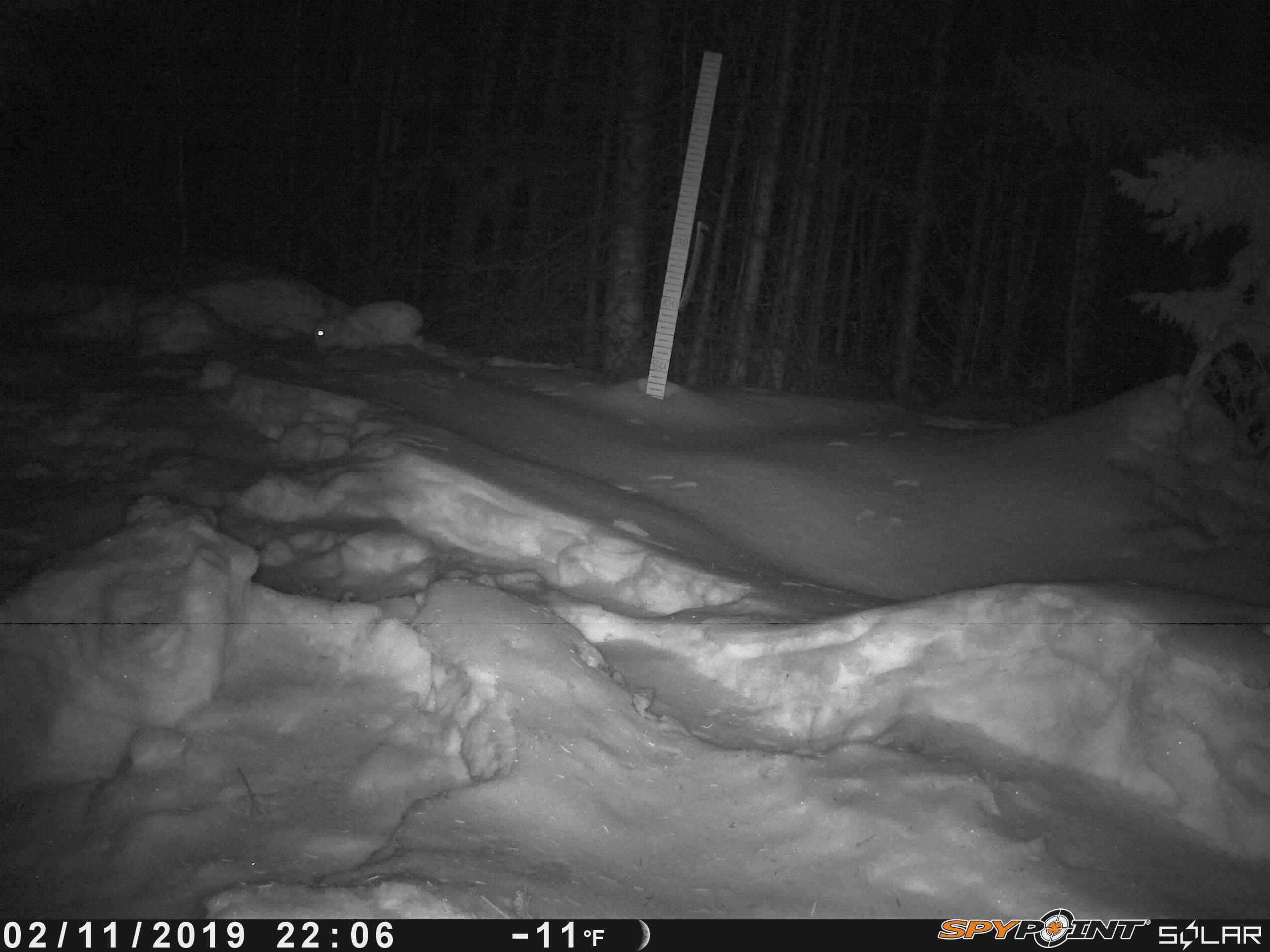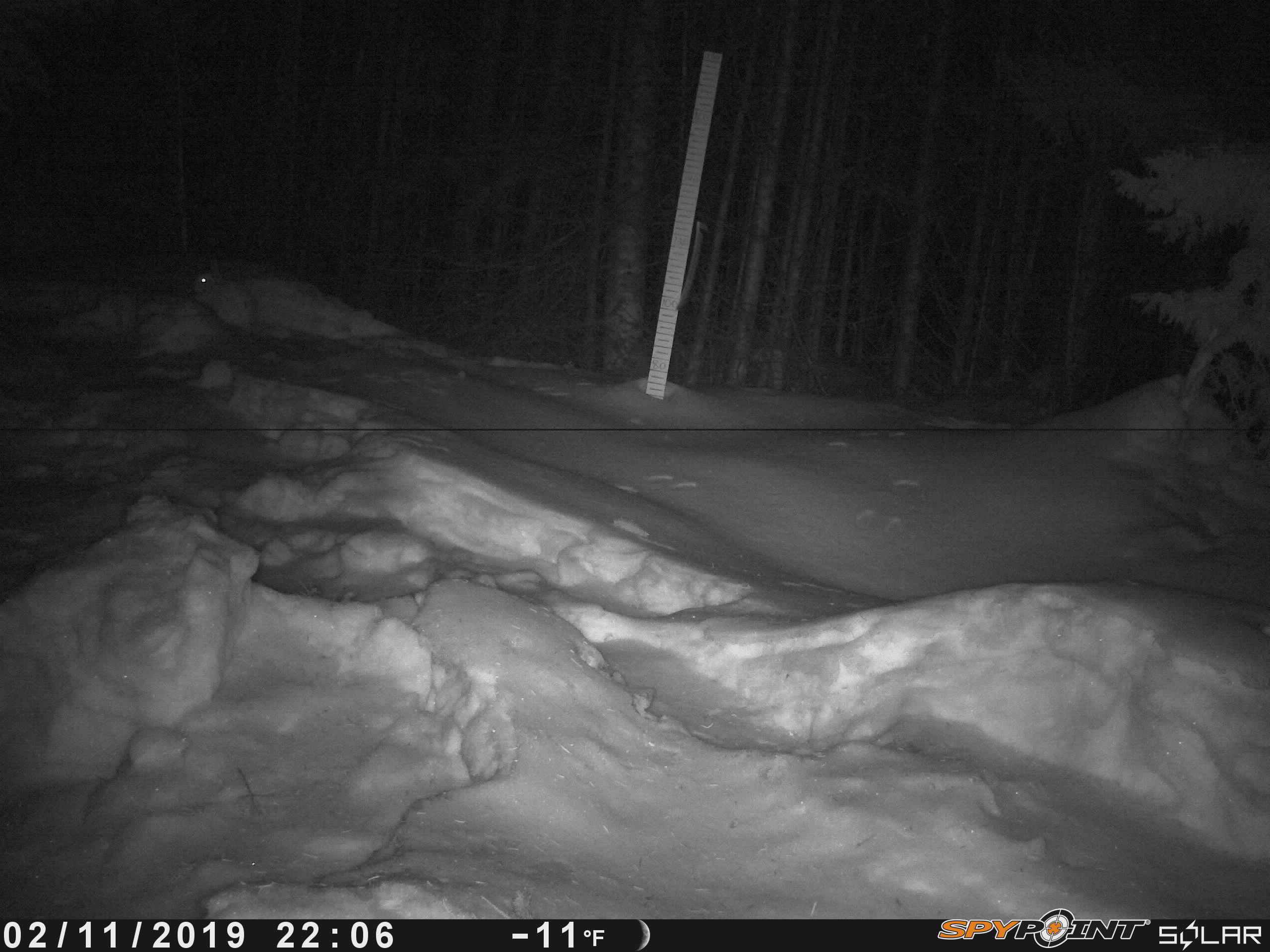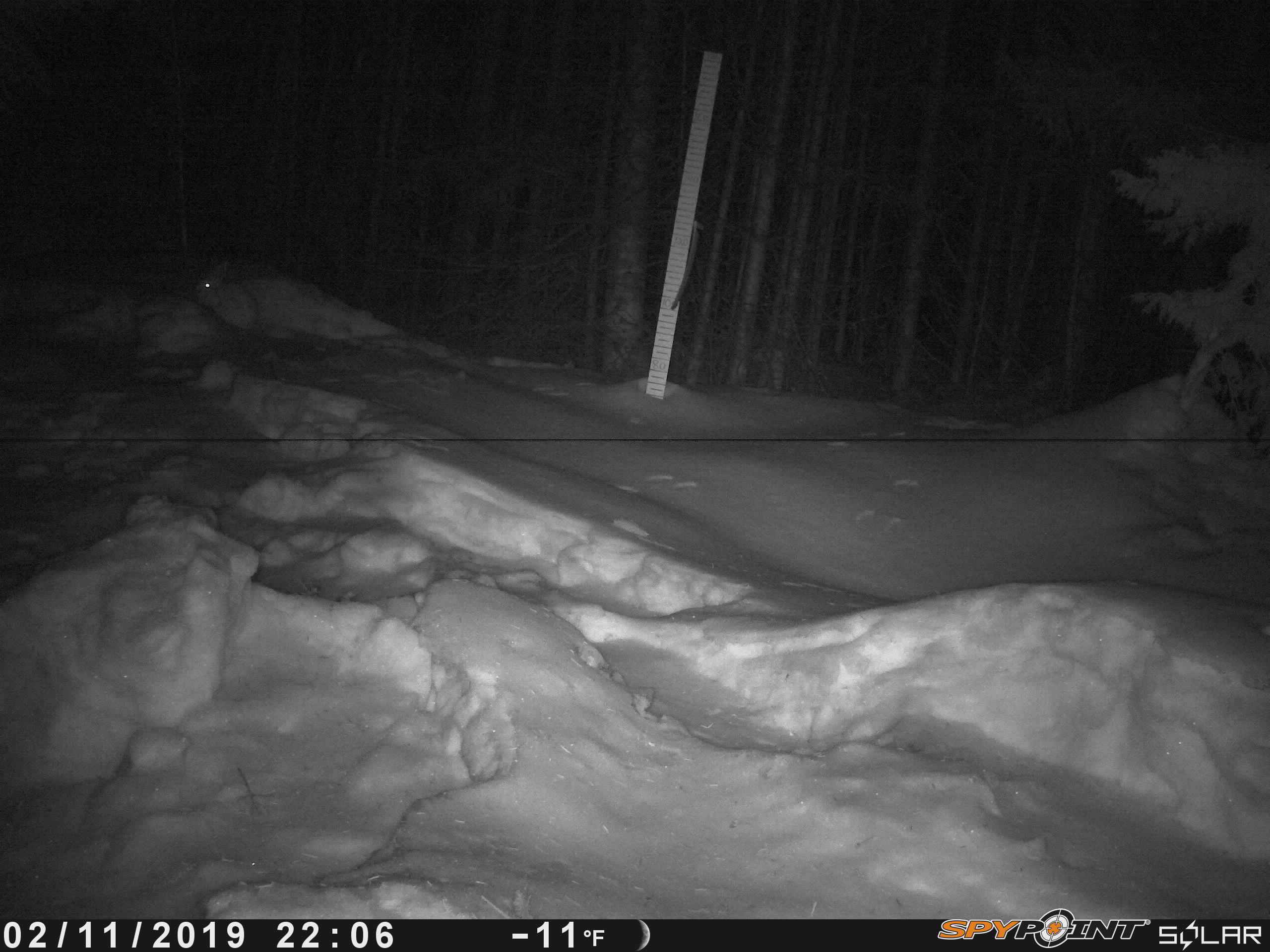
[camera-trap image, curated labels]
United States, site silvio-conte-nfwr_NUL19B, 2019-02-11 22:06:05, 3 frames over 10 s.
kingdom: Animalia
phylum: Chordata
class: Mammalia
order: Lagomorpha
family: Leporidae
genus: Lepus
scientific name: Lepus americanus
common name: snowshoe hare